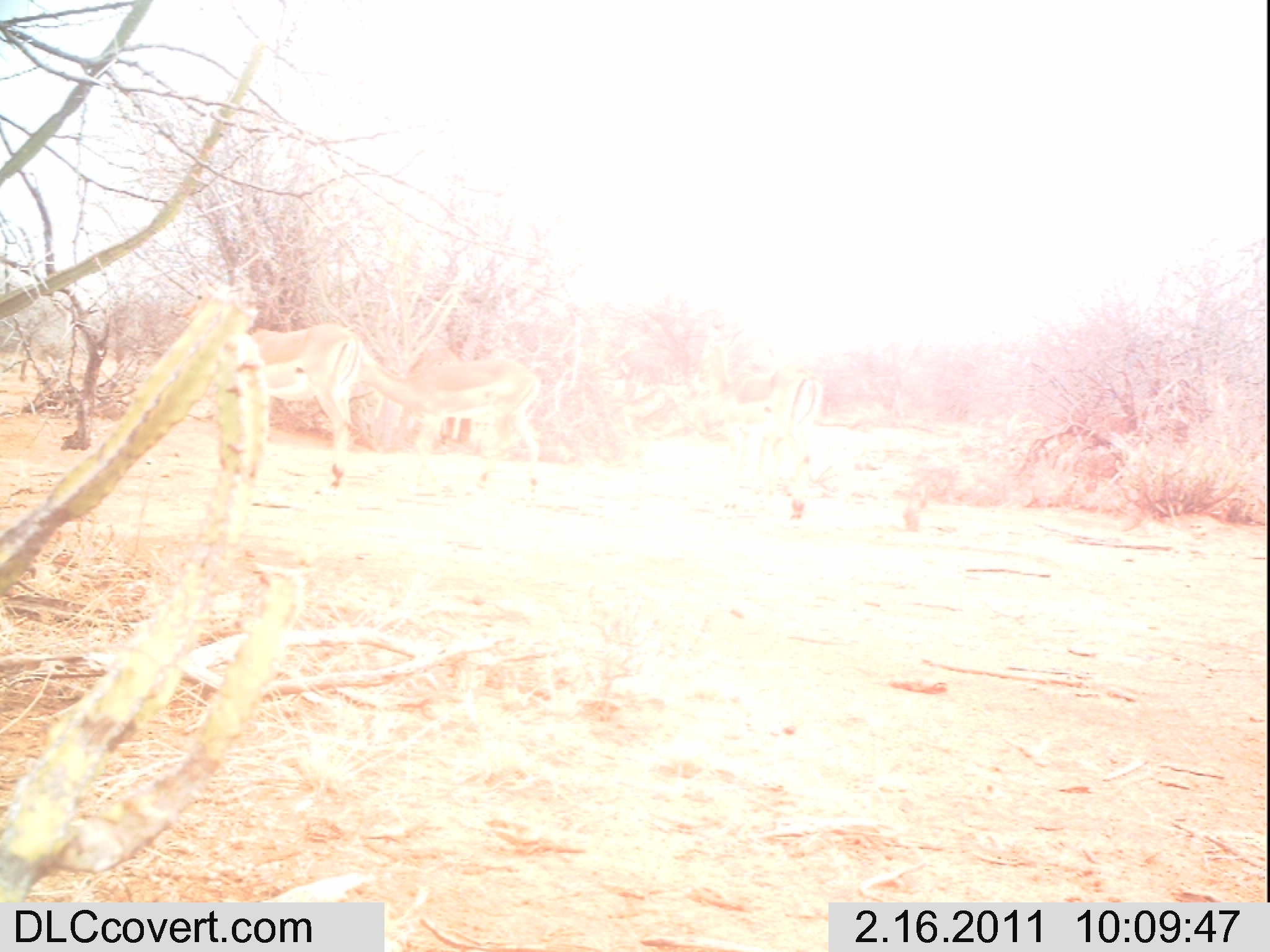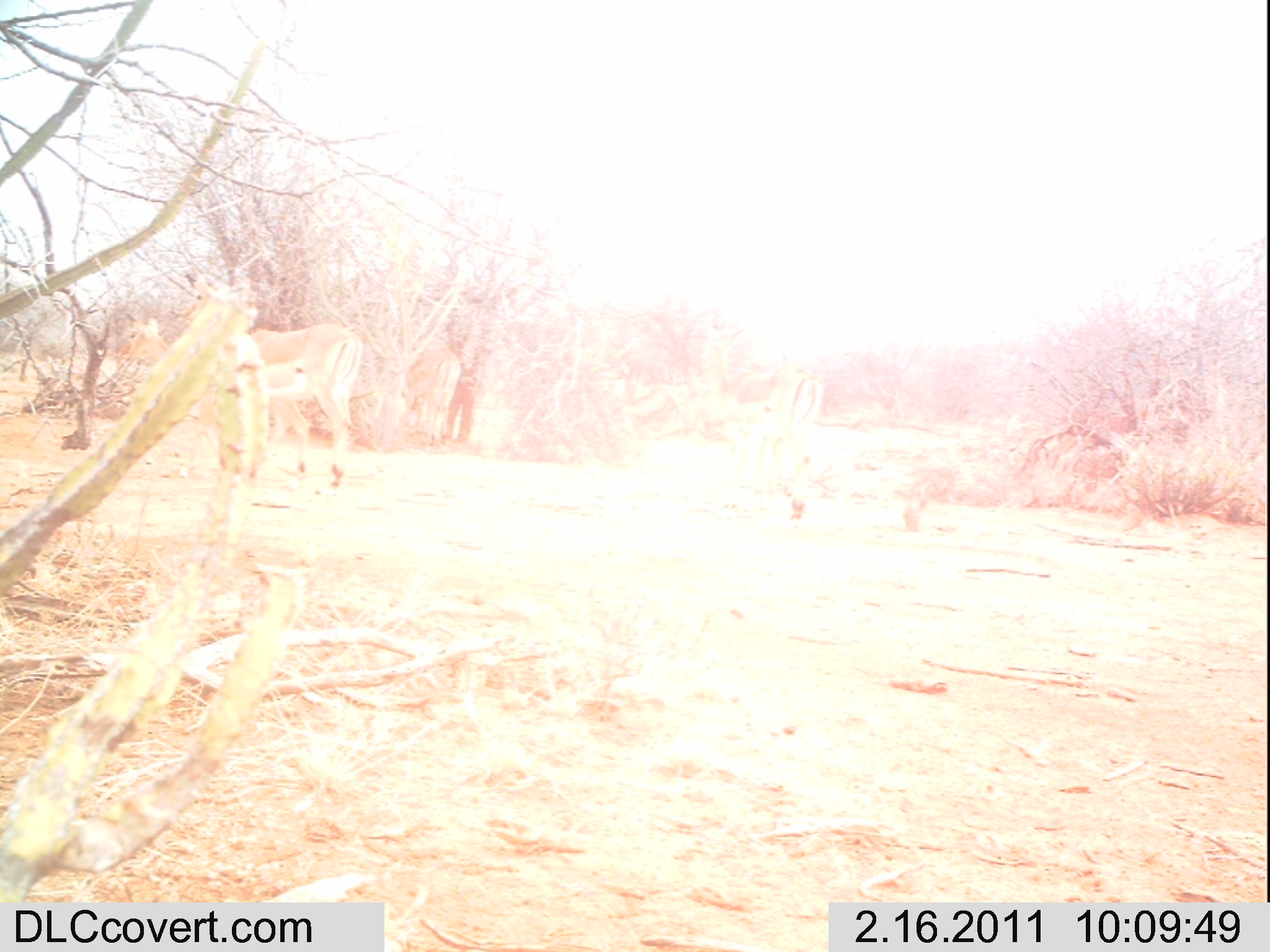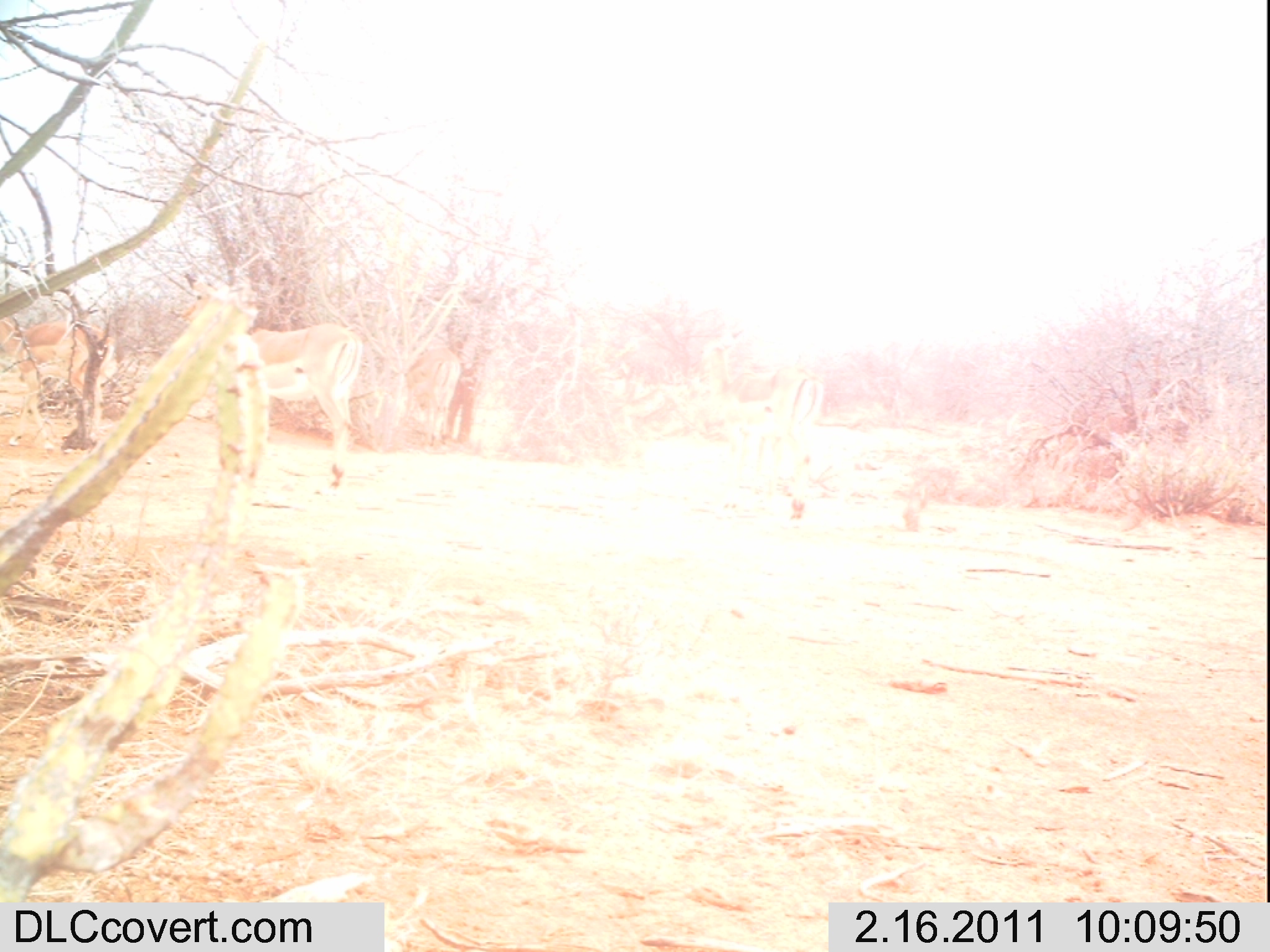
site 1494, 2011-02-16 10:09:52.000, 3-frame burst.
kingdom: Animalia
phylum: Chordata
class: Mammalia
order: Artiodactyla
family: Bovidae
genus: Aepyceros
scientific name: Aepyceros melampus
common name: impala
Aepyceros melampus (impala), count 3.